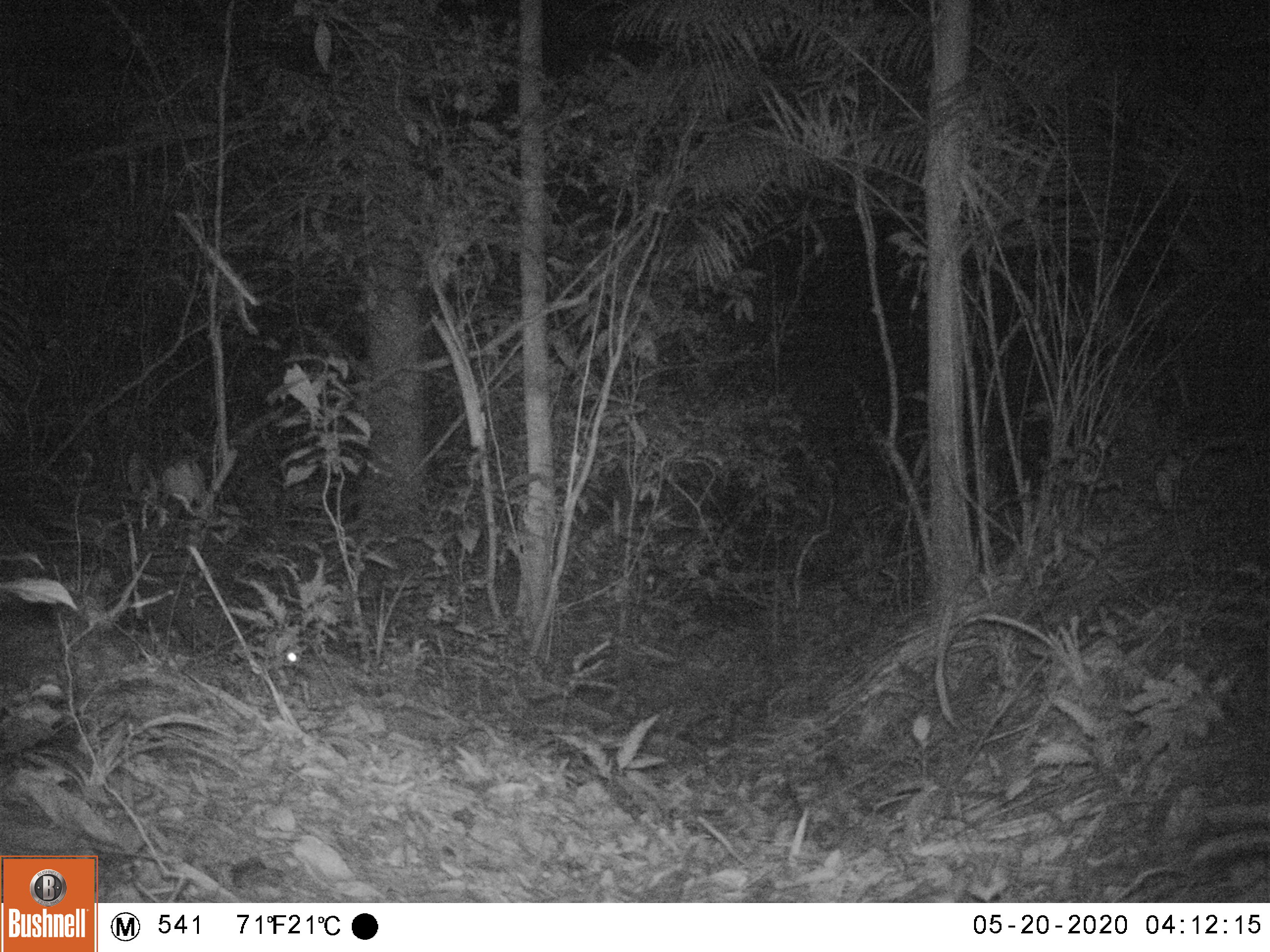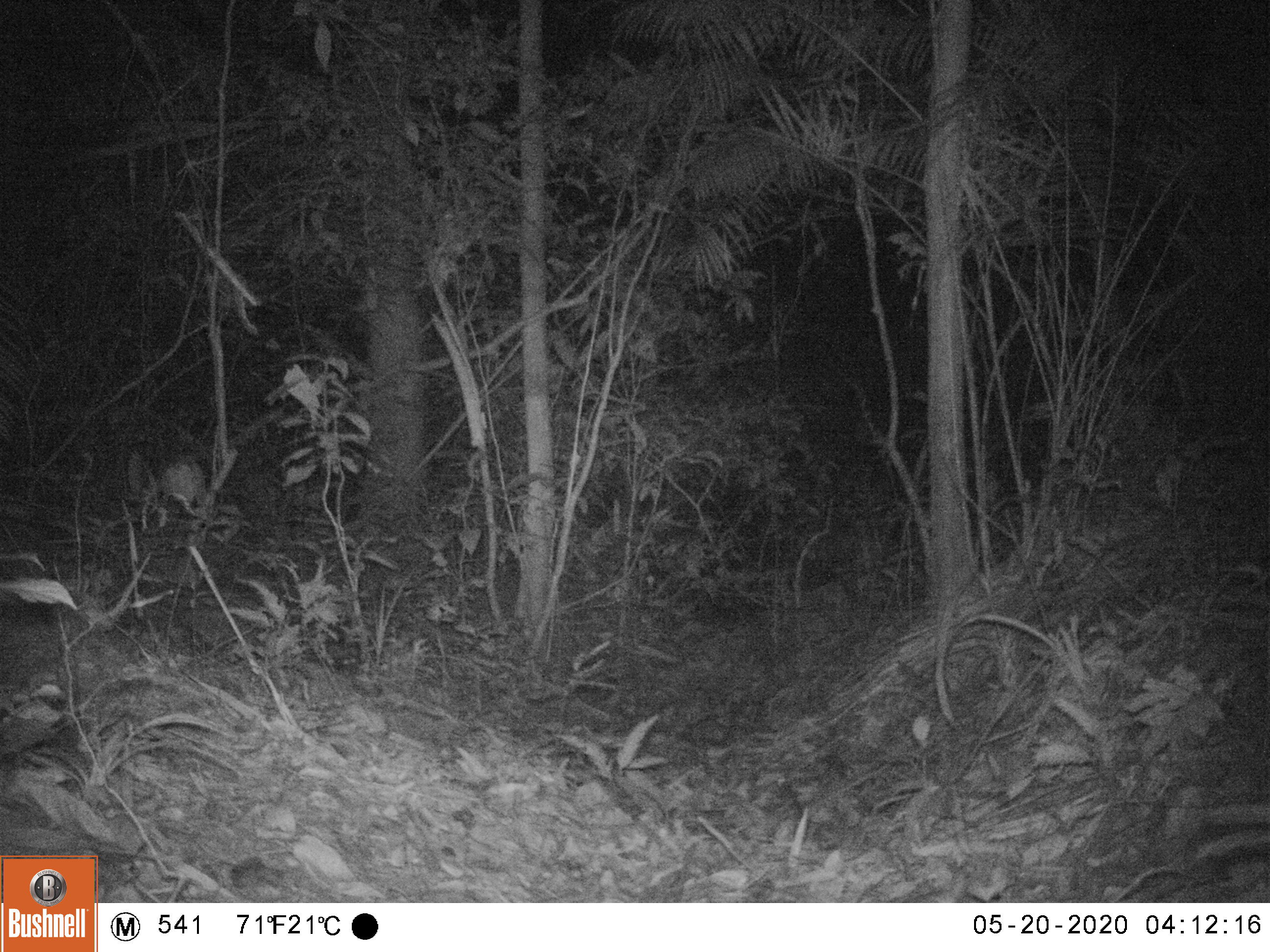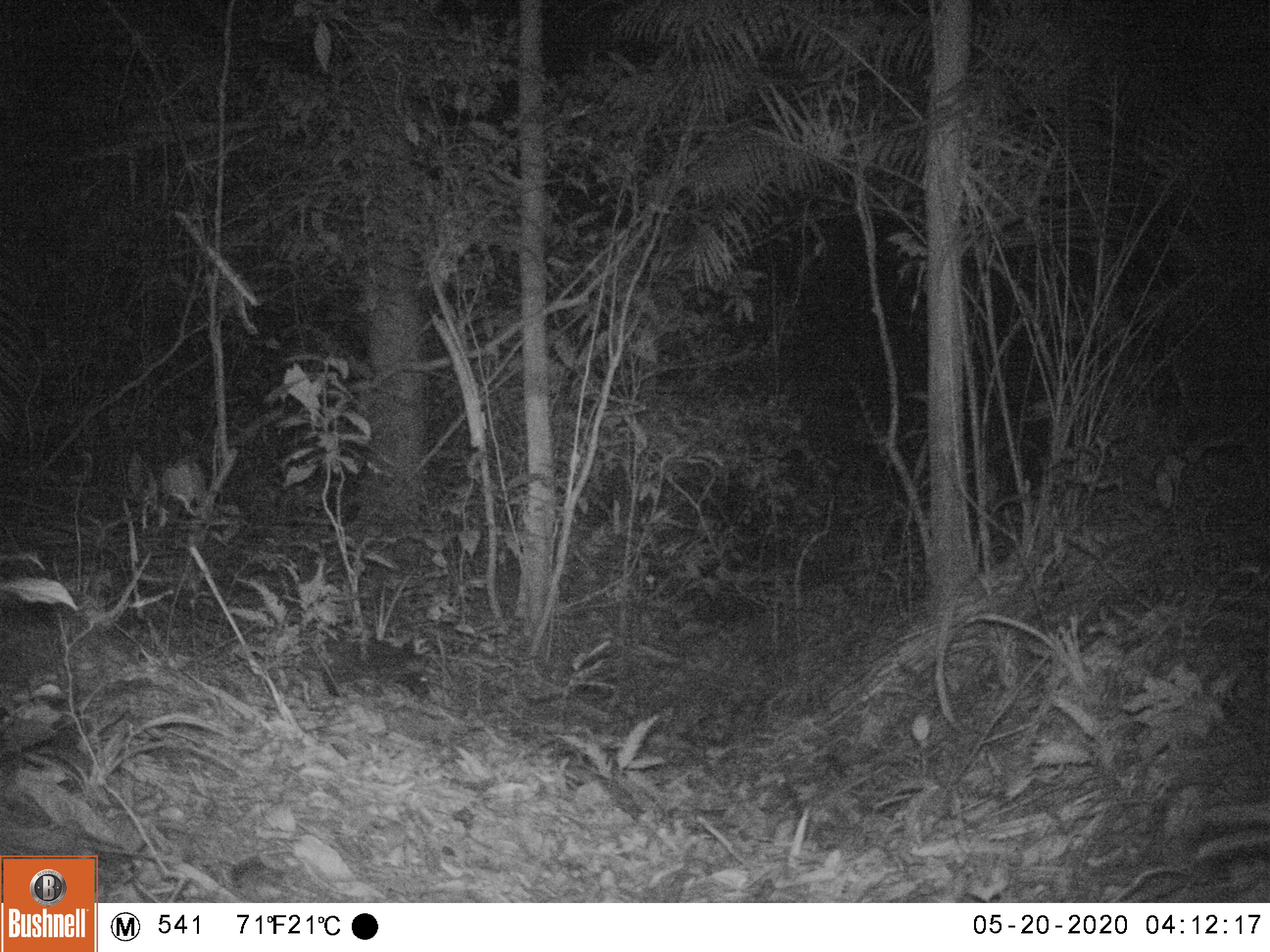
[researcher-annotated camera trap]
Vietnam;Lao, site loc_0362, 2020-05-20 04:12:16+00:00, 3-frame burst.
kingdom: Animalia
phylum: Chordata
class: Mammalia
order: Carnivora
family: Viverridae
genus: Paradoxurus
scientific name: Paradoxurus hermaphroditus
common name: common palm civet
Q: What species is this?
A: Common palm civet (Paradoxurus hermaphroditus).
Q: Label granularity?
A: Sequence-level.